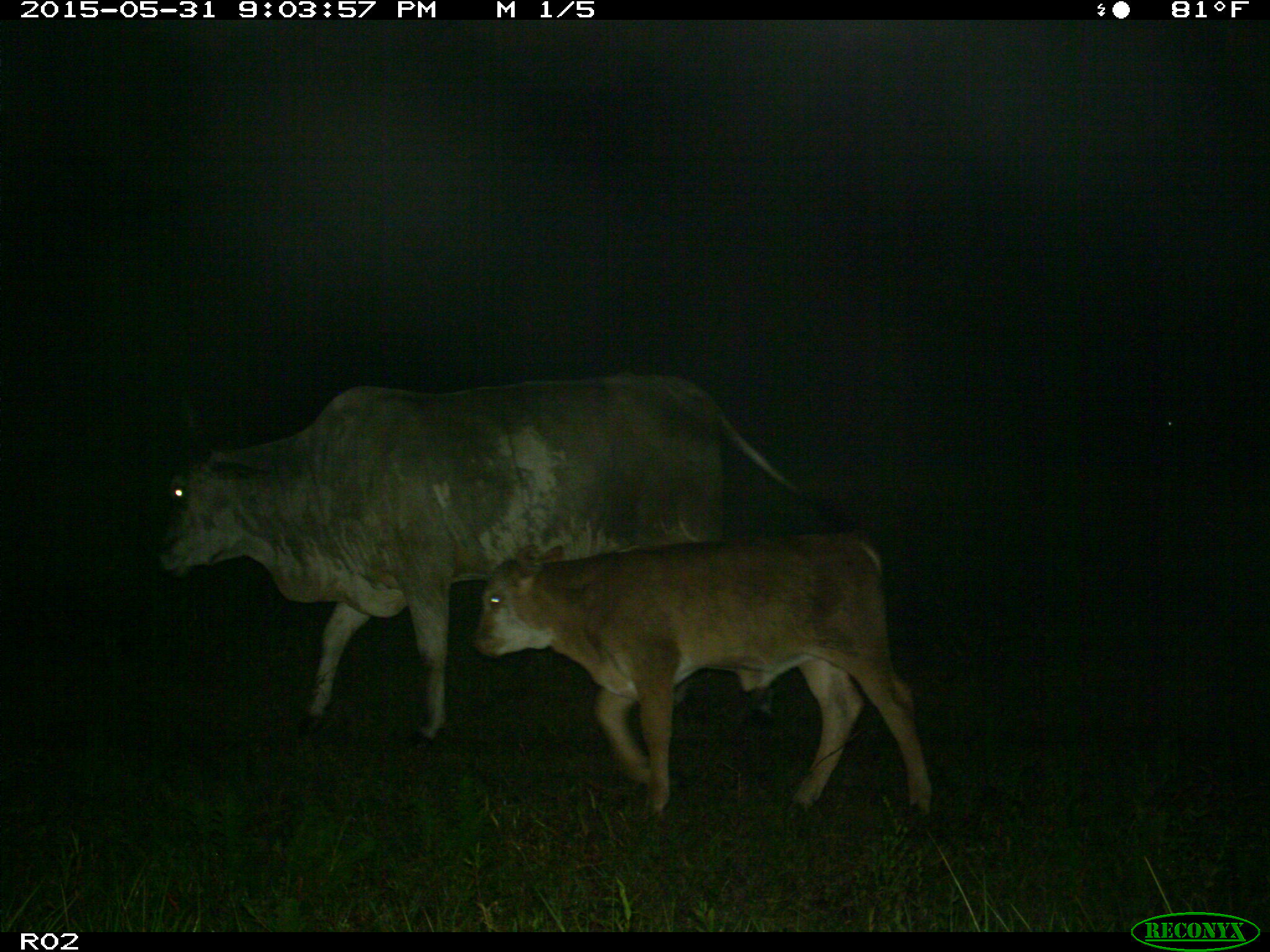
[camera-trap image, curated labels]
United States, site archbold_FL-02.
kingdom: Animalia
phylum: Chordata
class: Mammalia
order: Artiodactyla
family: Bovidae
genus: Bos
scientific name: Bos taurus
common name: domestic cow